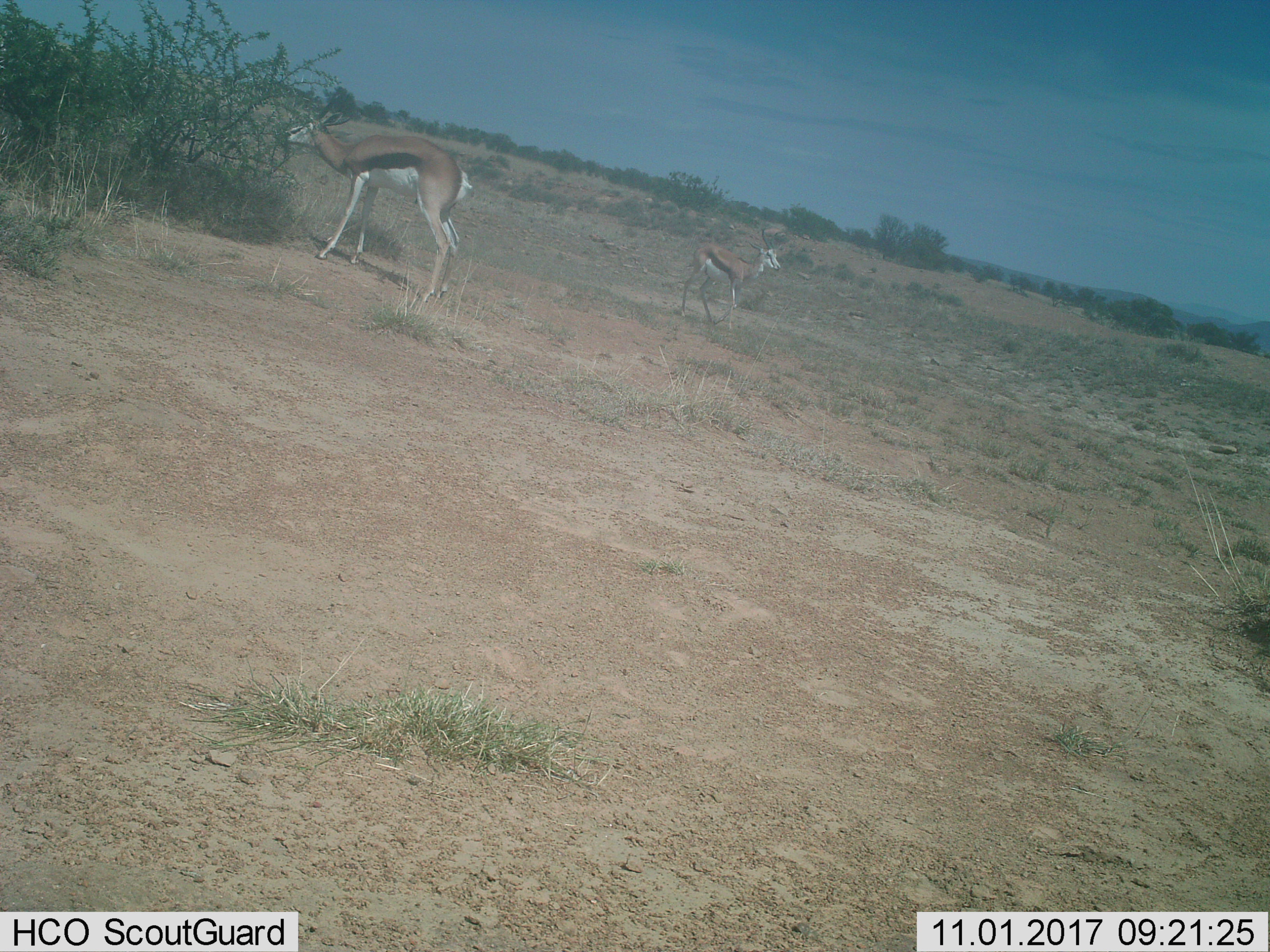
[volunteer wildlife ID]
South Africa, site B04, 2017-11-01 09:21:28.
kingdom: Animalia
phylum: Chordata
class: Mammalia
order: Artiodactyla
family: Bovidae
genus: Antidorcas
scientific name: Antidorcas marsupialis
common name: springbok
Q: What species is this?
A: Springbok (Antidorcas marsupialis).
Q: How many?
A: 2.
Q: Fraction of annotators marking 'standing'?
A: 62%.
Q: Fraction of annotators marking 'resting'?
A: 0%.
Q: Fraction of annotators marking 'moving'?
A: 50%.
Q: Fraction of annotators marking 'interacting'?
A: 0%.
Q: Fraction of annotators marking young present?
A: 12%.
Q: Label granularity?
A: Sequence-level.